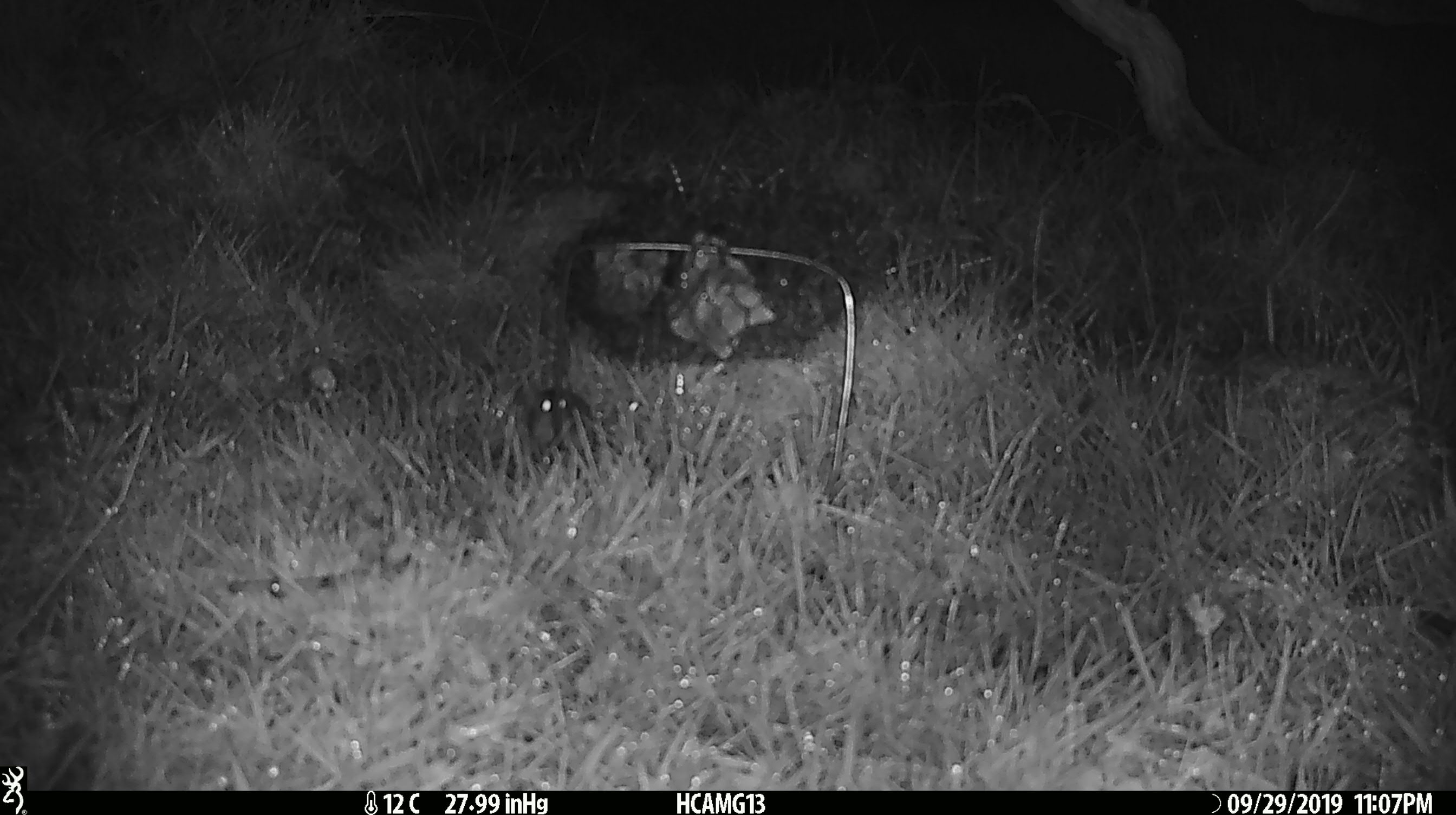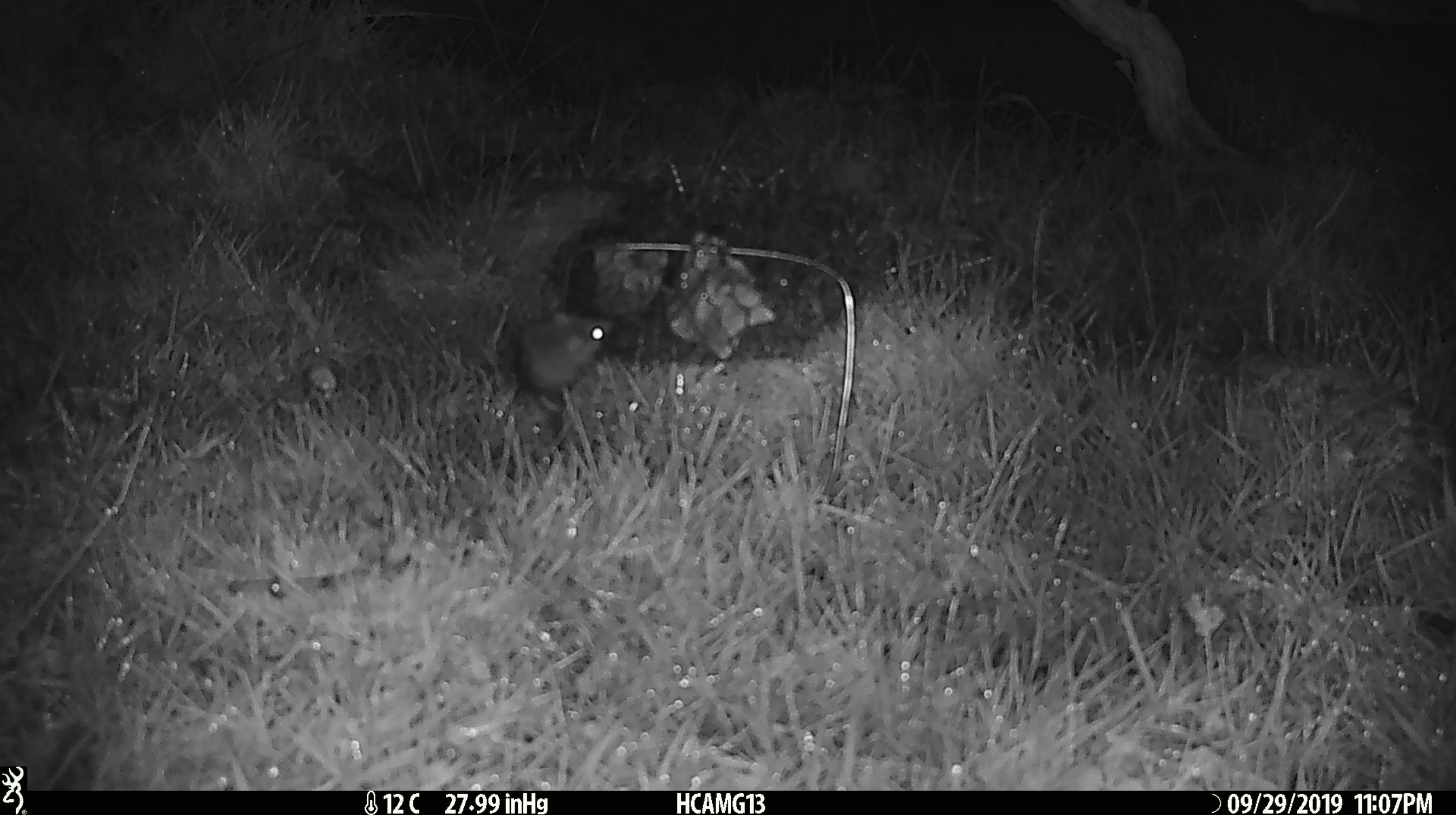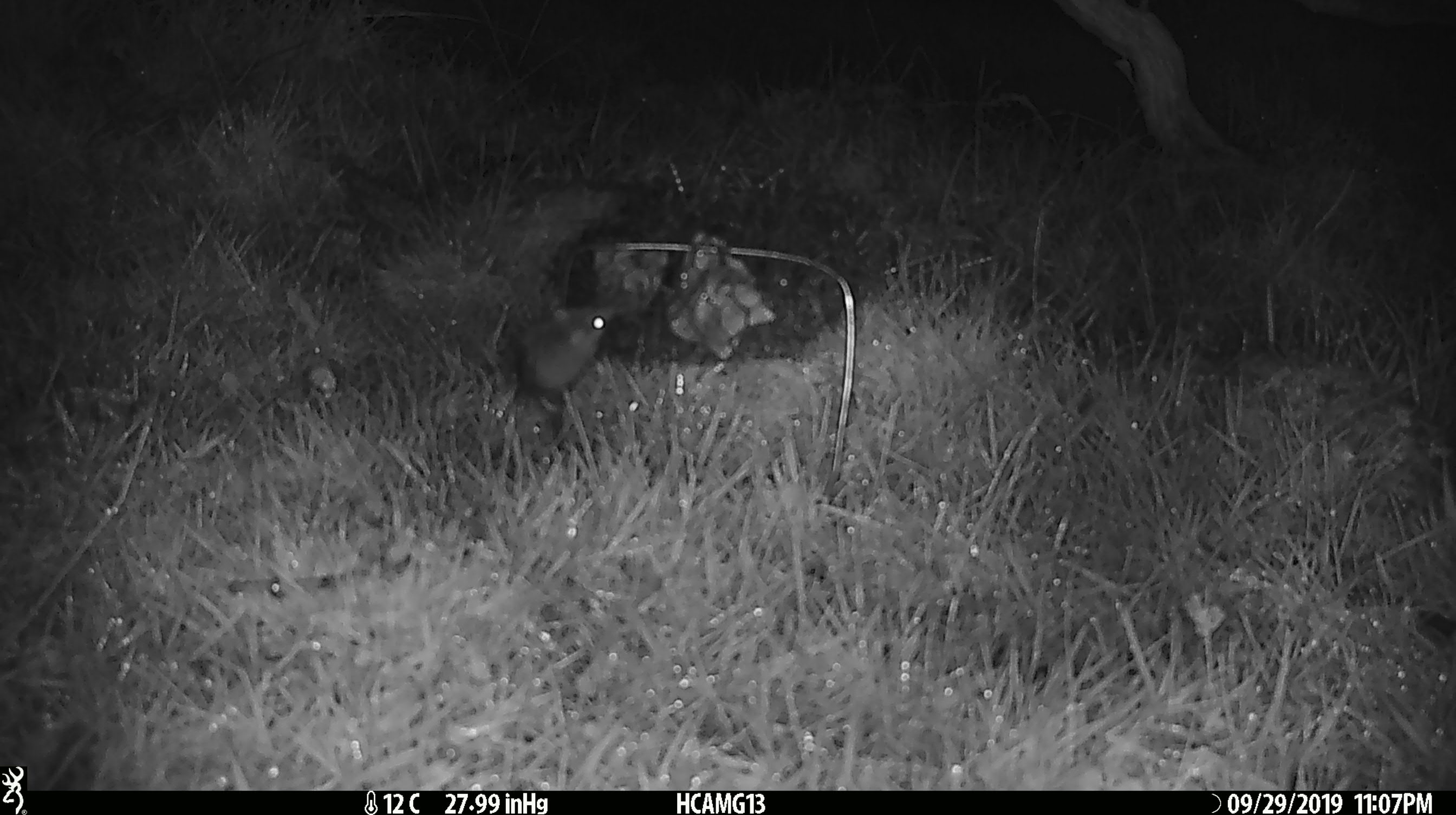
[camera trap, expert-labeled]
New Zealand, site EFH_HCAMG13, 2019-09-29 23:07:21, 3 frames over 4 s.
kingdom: Animalia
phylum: Chordata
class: Mammalia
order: Rodentia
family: Muridae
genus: Mus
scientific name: Mus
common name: mouse